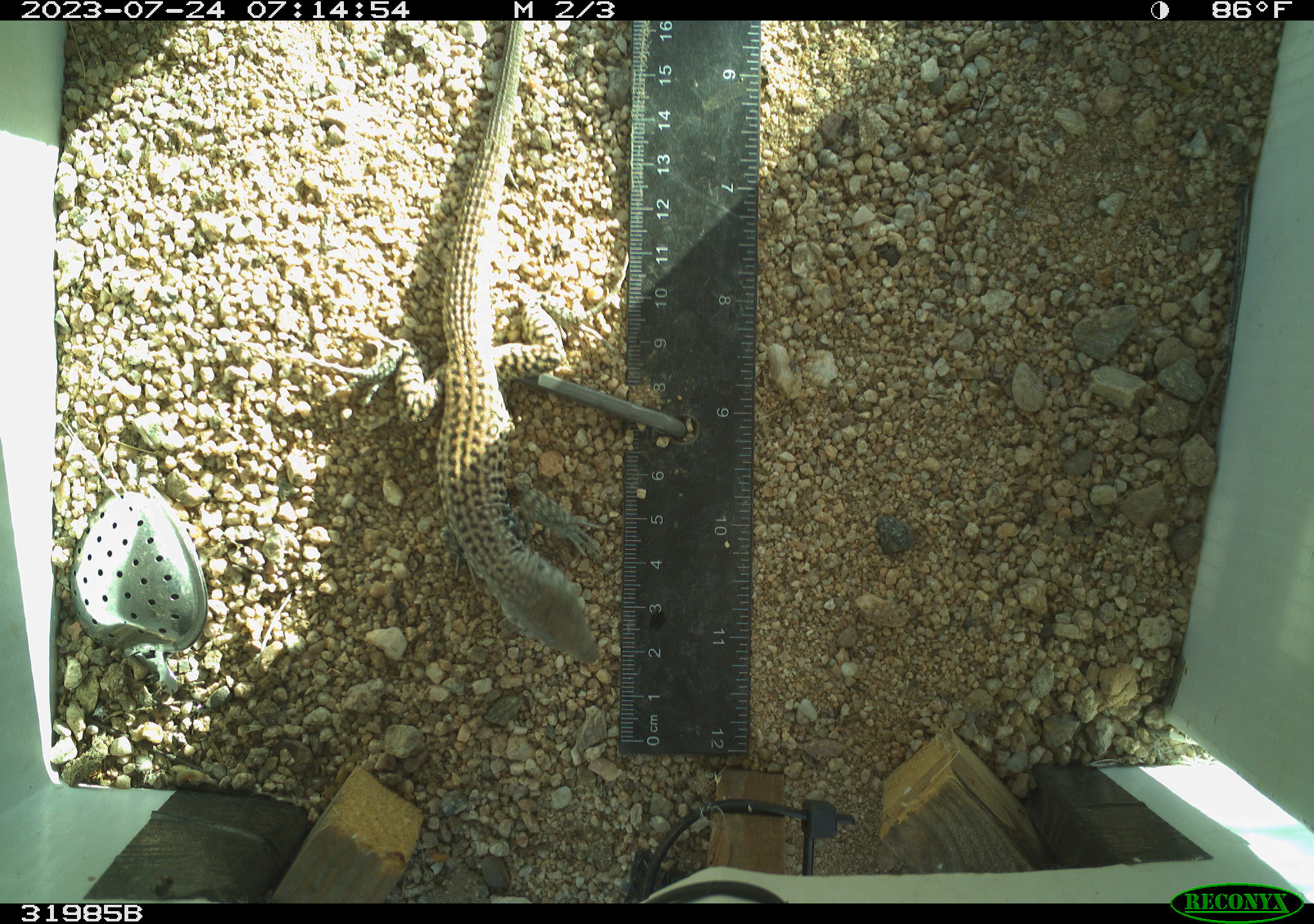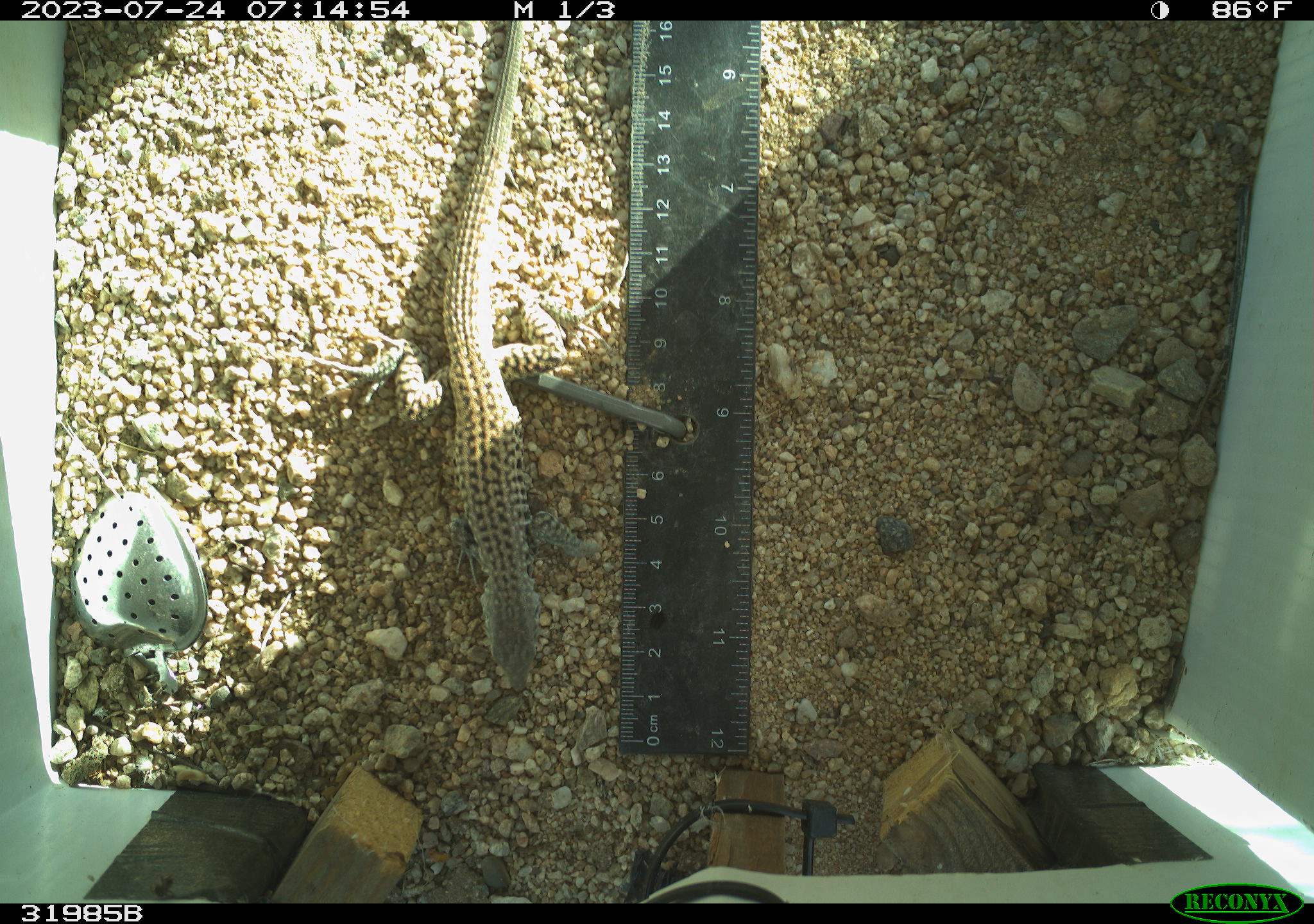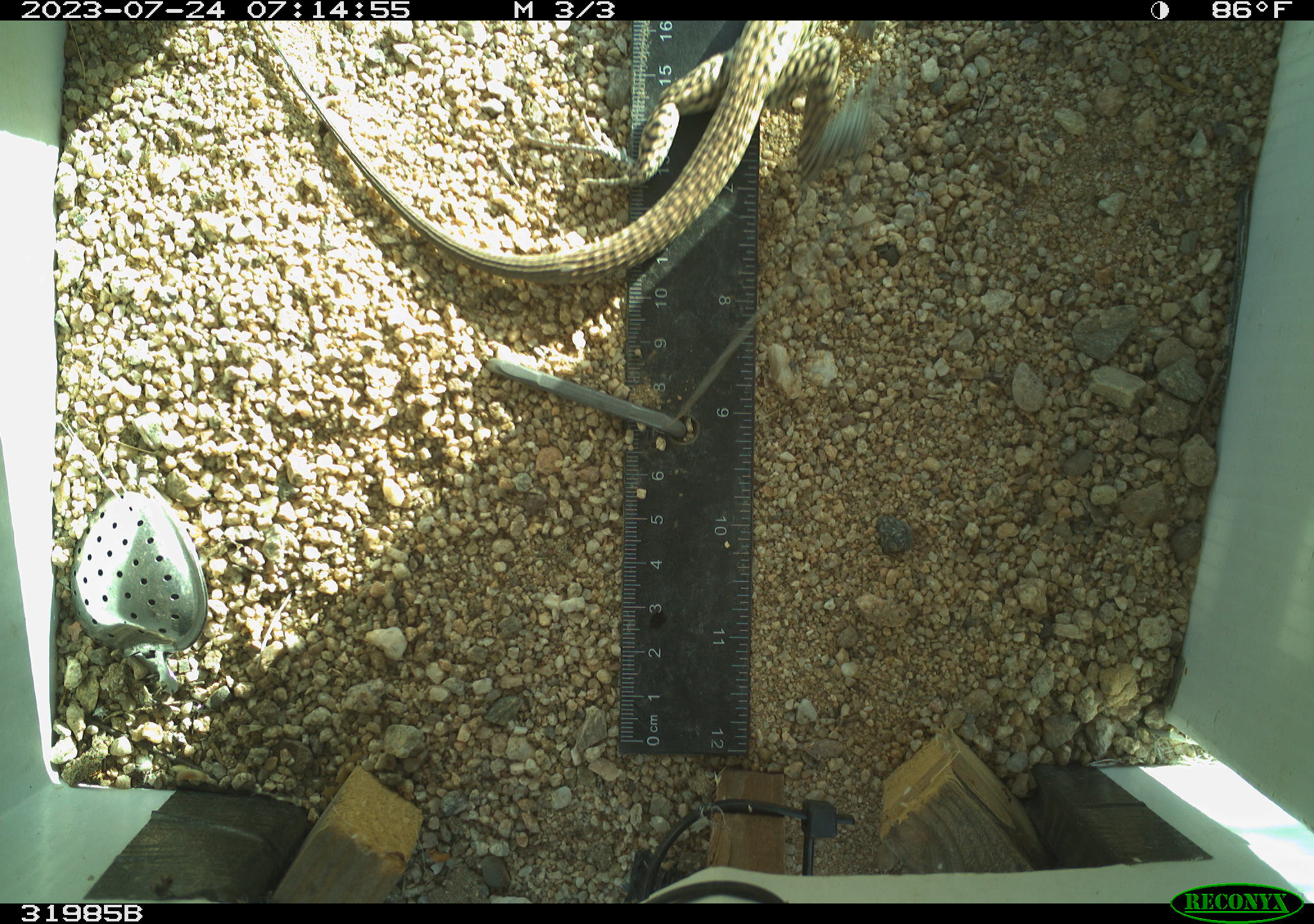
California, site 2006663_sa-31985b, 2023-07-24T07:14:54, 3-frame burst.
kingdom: Animalia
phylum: Chordata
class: Reptilia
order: Squamata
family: Teiidae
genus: Aspidoscelis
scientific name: Aspidoscelis tigris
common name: western whiptail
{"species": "western whiptail (Aspidoscelis tigris)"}